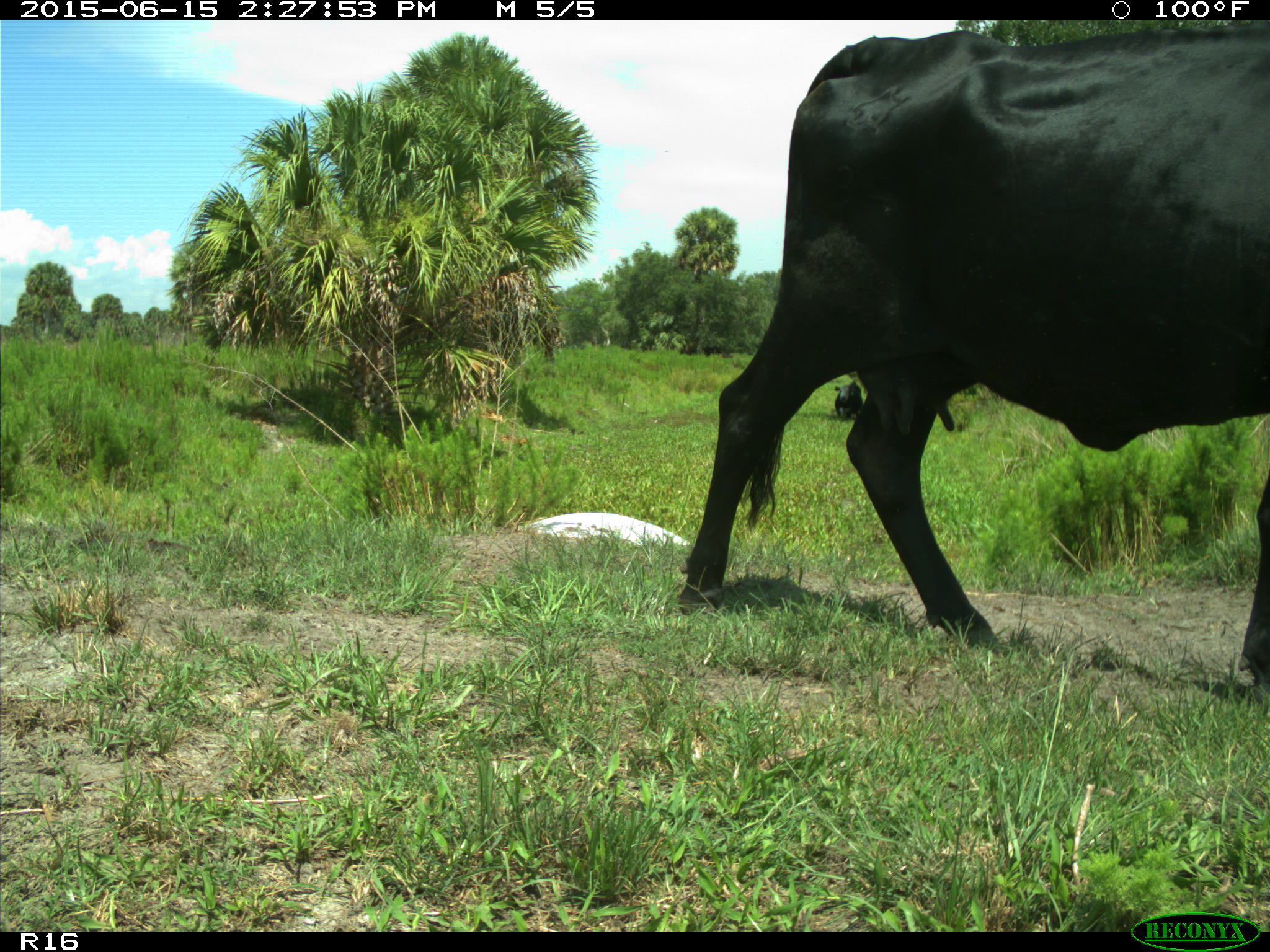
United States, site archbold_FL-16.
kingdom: Animalia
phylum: Chordata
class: Mammalia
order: Artiodactyla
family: Bovidae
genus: Bos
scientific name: Bos taurus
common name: domestic cow